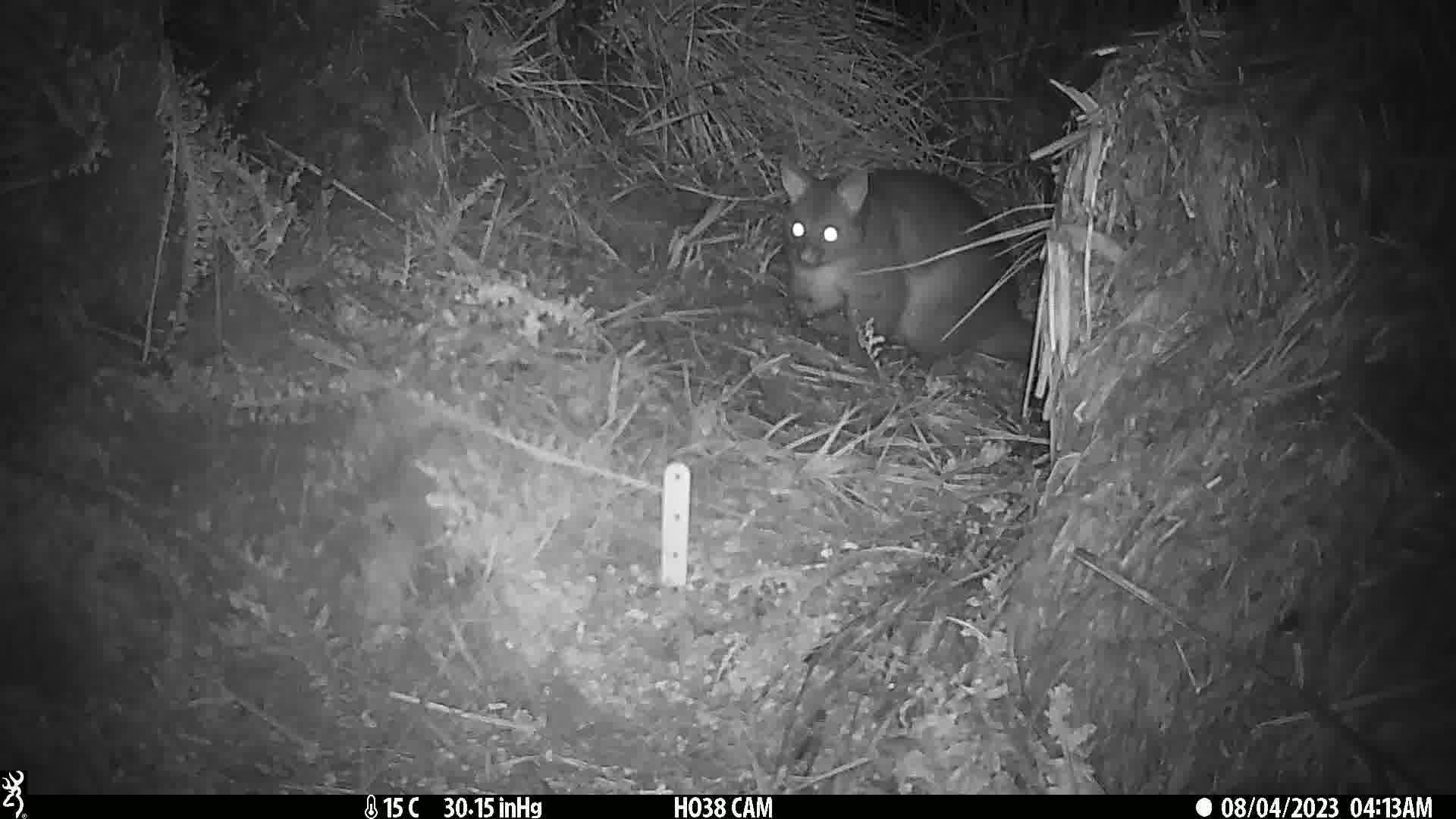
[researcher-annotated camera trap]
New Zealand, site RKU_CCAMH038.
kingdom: Animalia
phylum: Chordata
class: Mammalia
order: Diprotodontia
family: Phalangeridae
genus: Trichosurus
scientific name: Trichosurus vulpecula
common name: common brushtail possum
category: possum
Possum (common brushtail possum) (Trichosurus vulpecula).